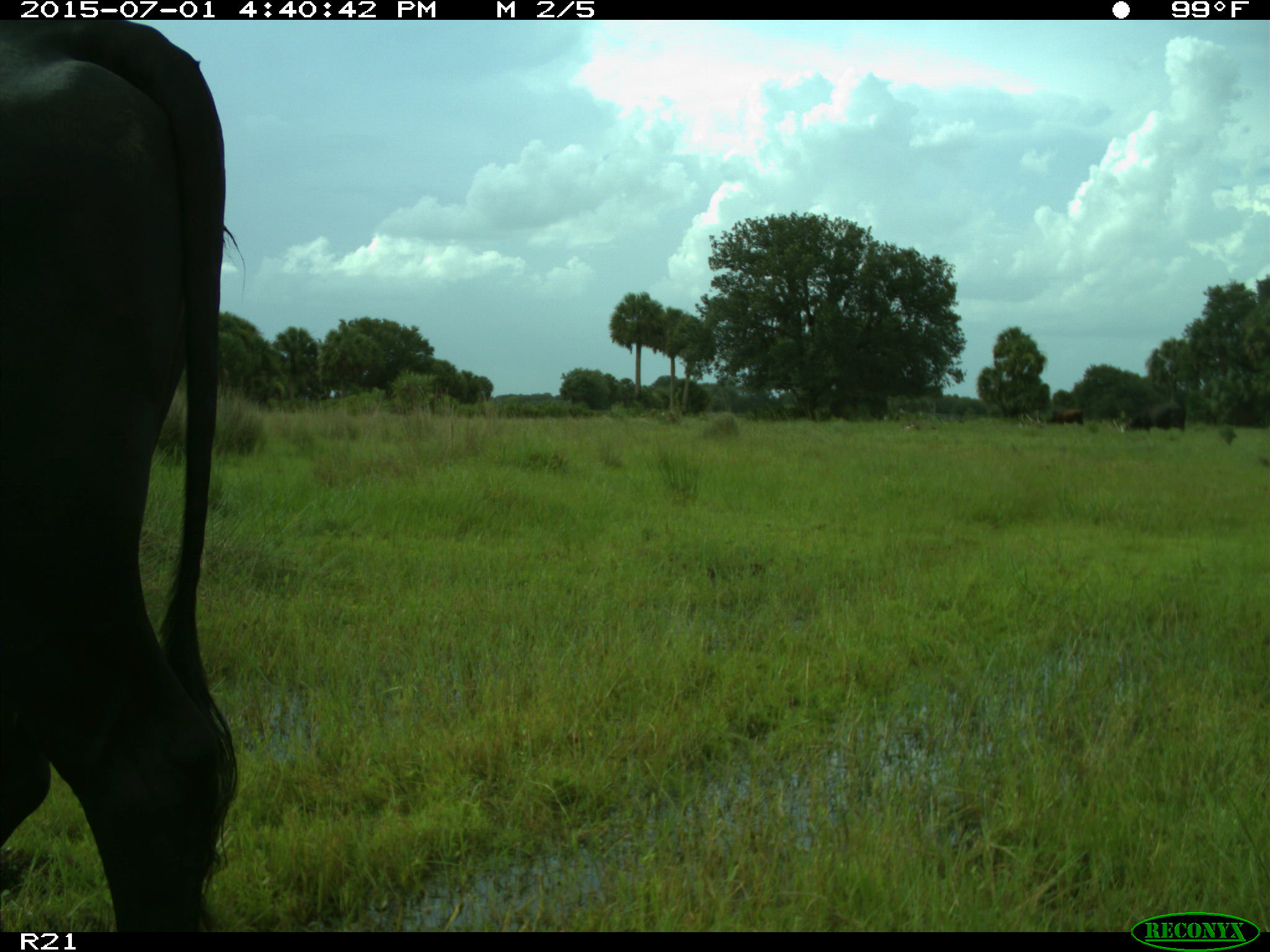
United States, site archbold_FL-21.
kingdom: Animalia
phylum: Chordata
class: Mammalia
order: Artiodactyla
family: Bovidae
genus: Bos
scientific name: Bos taurus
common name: domestic cow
Bos taurus (domestic cow).